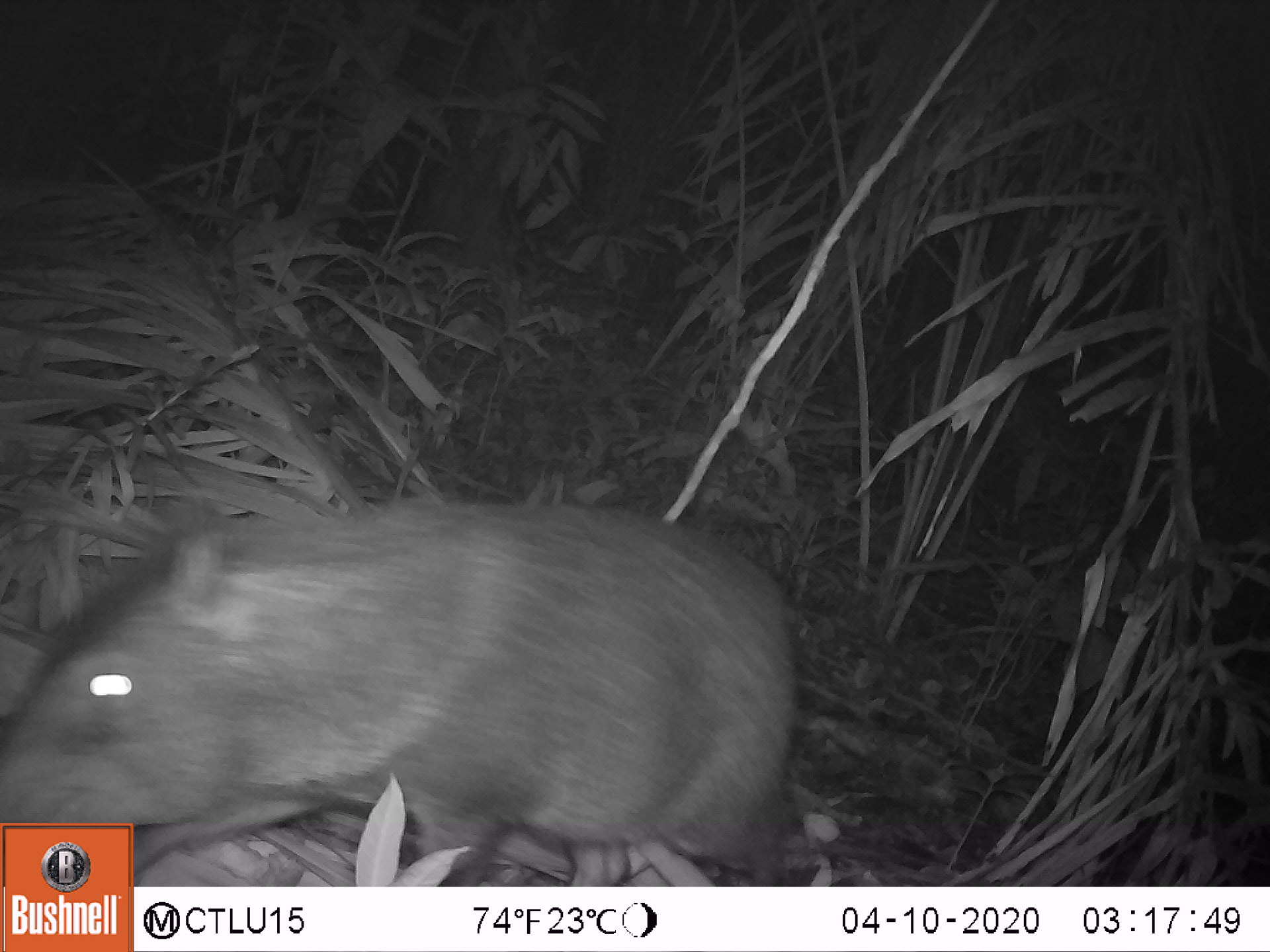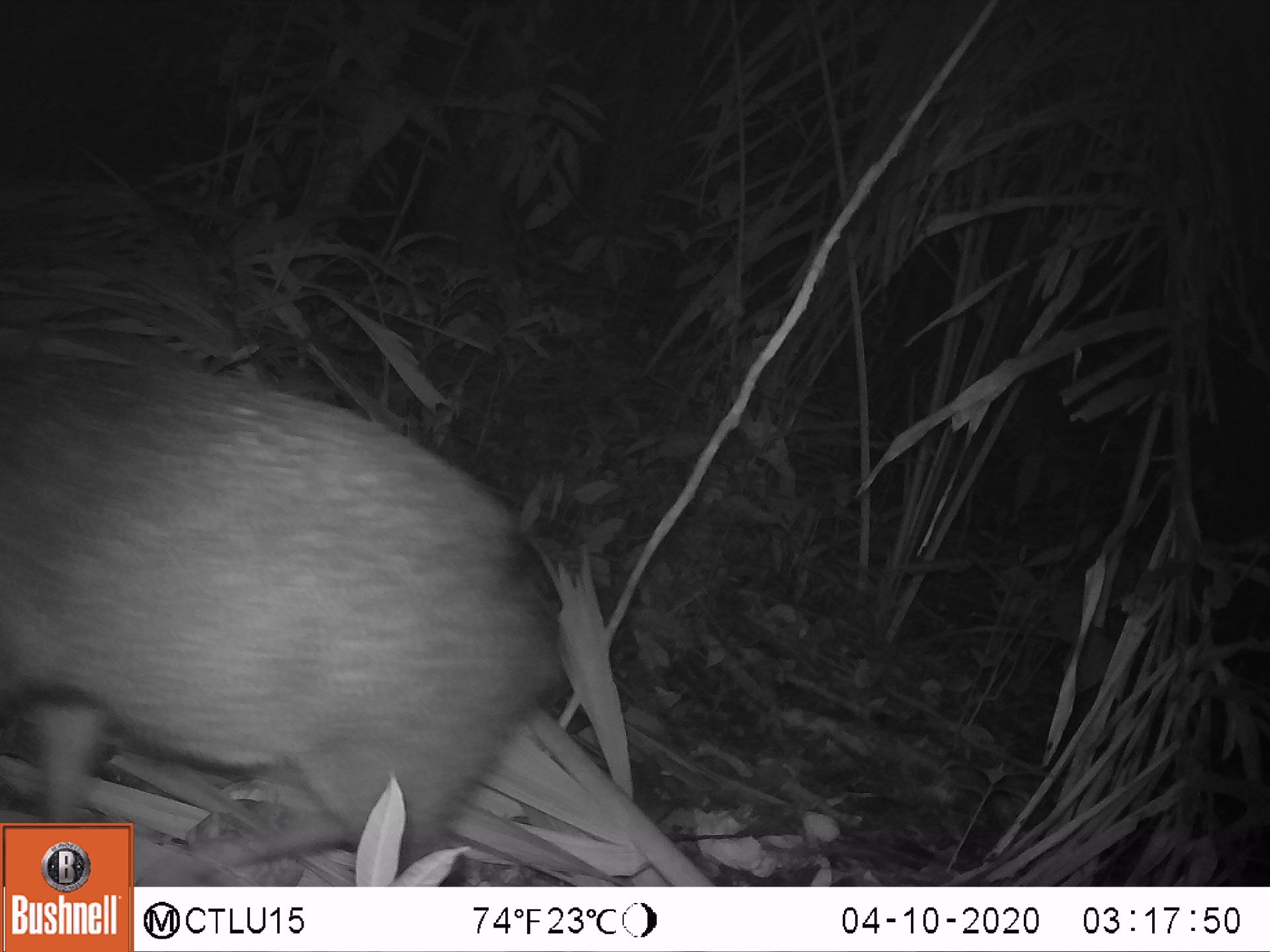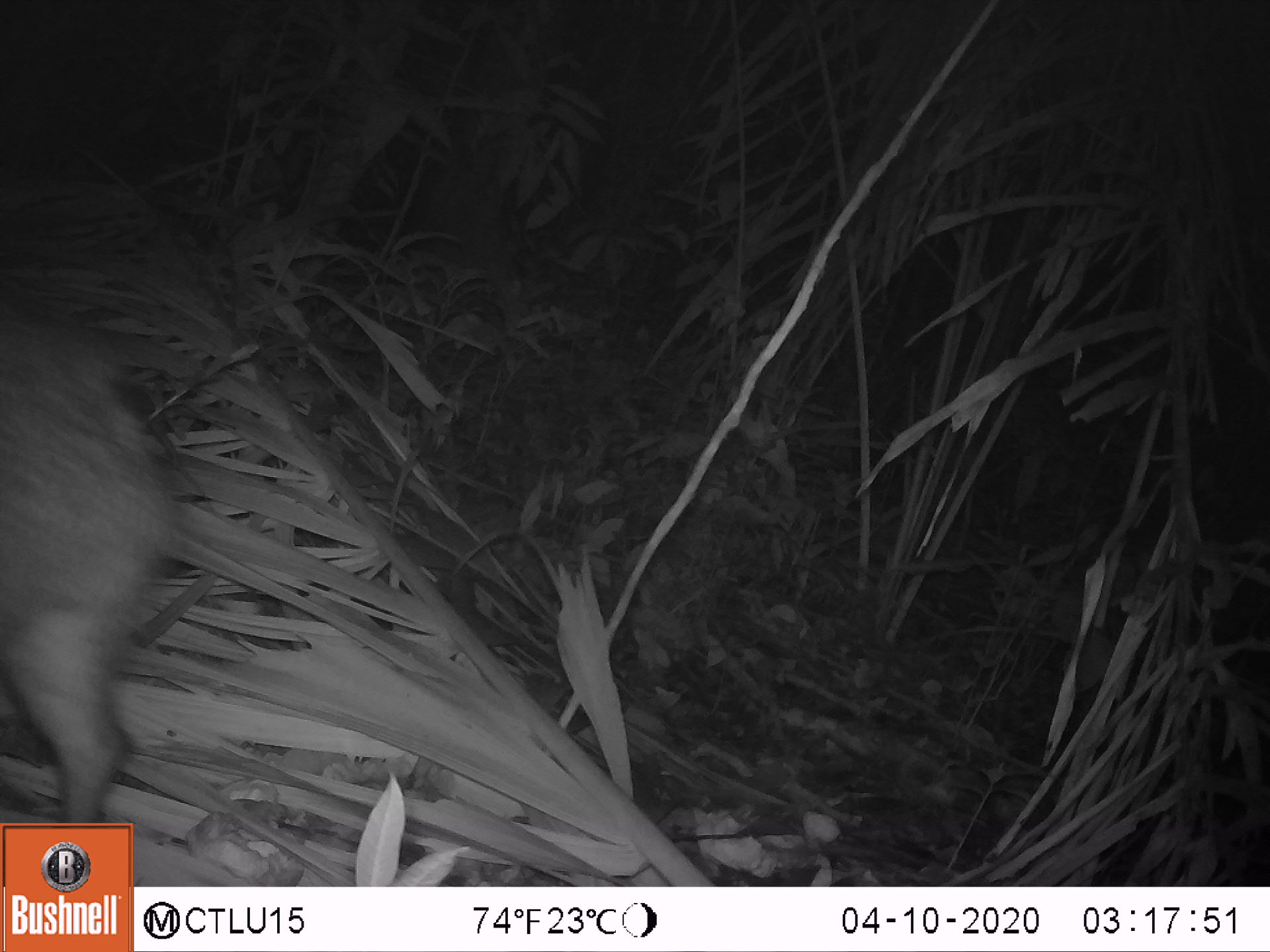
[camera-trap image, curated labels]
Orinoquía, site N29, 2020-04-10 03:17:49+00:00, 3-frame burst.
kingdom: Animalia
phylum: Chordata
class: Mammalia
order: Artiodactyla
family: Tayassuidae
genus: Pecari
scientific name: Pecari tajacu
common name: collared peccary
Collared peccary (Pecari tajacu).